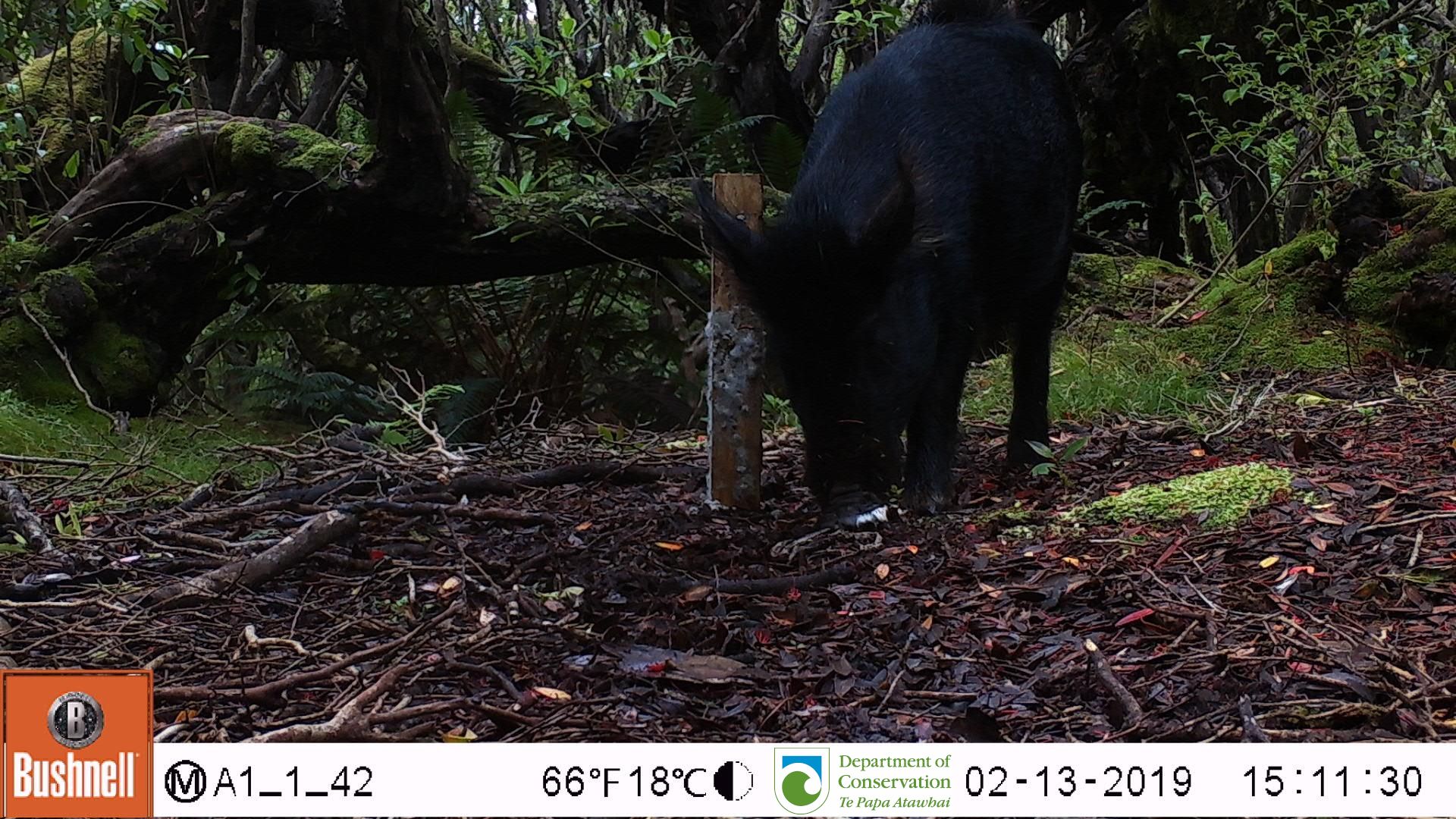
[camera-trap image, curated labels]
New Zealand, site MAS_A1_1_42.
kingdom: Animalia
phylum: Chordata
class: Mammalia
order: Artiodactyla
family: Suidae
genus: Sus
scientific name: Sus scrofa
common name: pig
Pig (Sus scrofa).